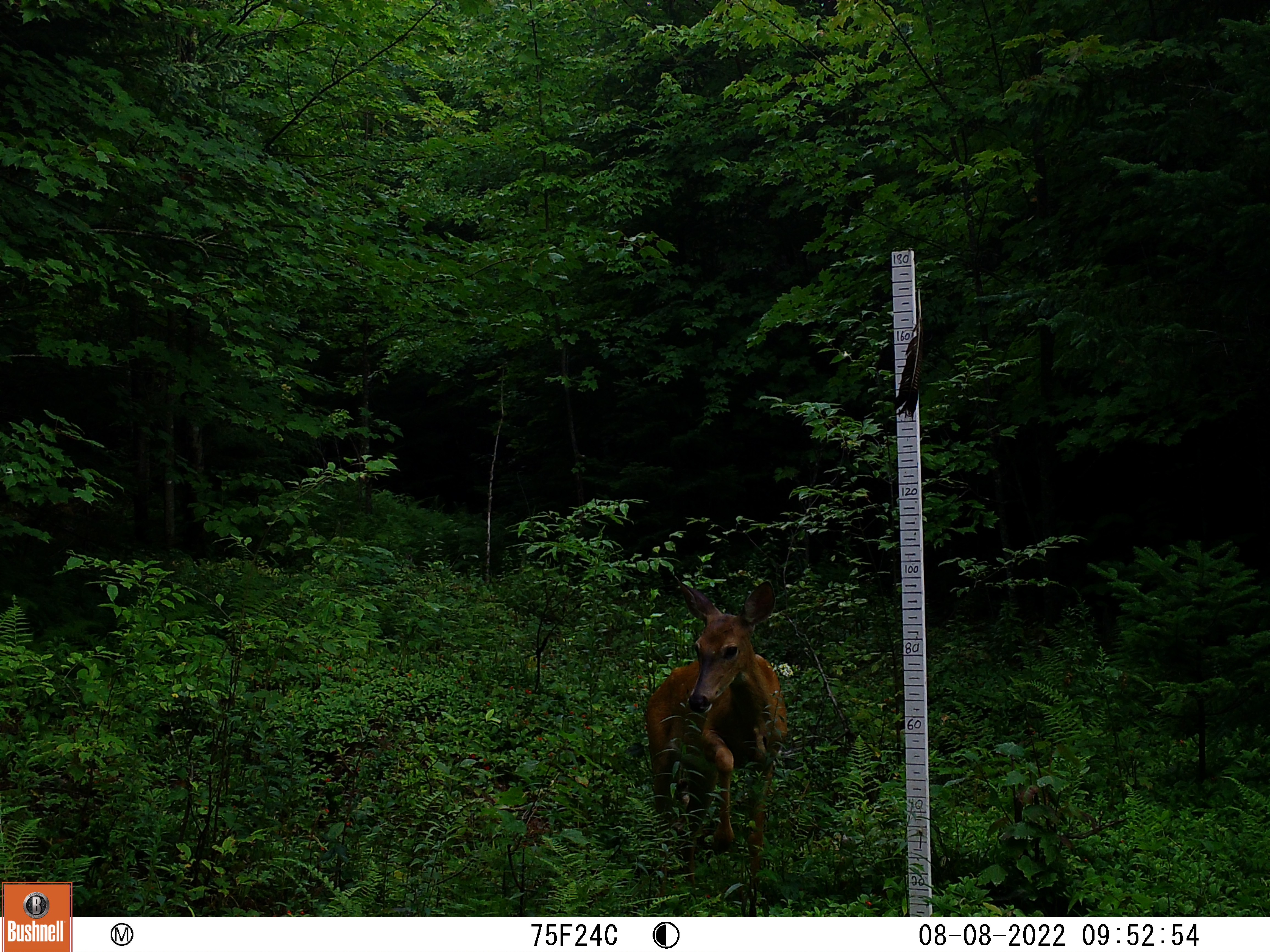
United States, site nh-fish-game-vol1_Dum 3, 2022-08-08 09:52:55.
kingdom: Animalia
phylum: Chordata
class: Mammalia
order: Artiodactyla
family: Cervidae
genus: Odocoileus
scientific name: Odocoileus virginianus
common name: white-tailed deer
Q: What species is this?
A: White-tailed deer (Odocoileus virginianus).